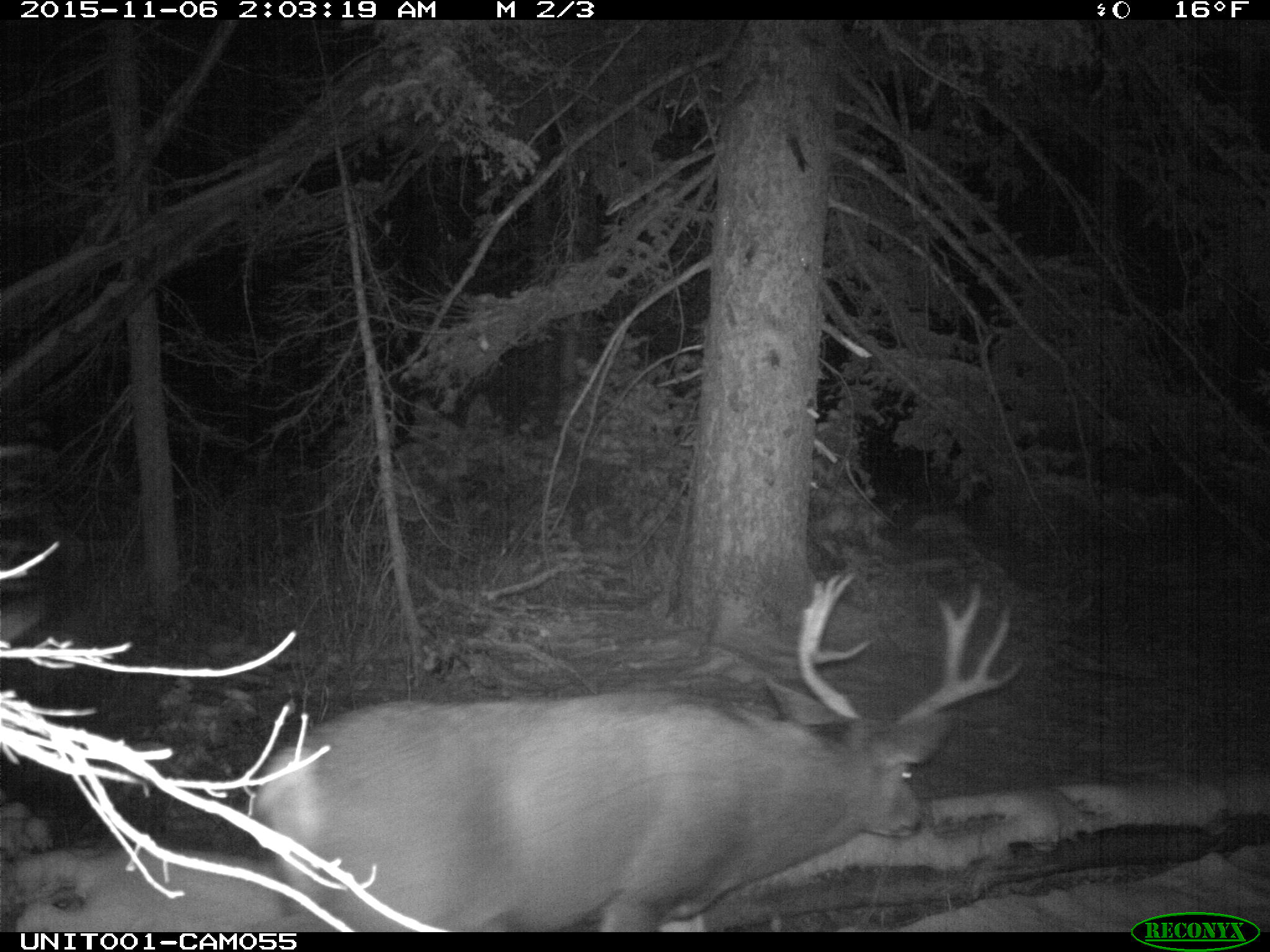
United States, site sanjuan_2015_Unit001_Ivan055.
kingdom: Animalia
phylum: Chordata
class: Mammalia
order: Artiodactyla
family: Cervidae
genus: Odocoileus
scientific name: Odocoileus hemionus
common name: mule deer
Odocoileus hemionus (mule deer).